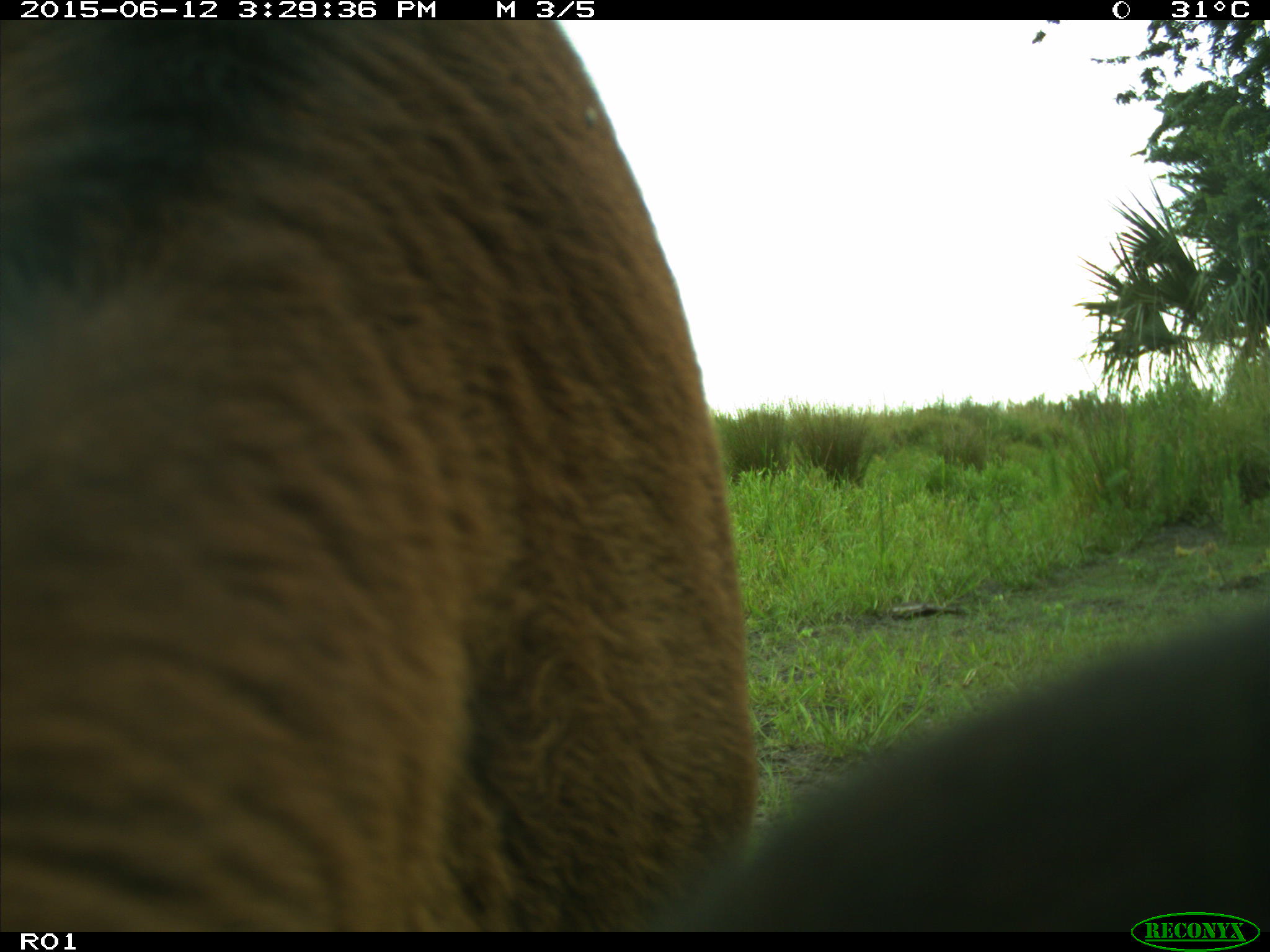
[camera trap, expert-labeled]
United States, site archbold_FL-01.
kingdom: Animalia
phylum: Chordata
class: Mammalia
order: Artiodactyla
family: Bovidae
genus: Bos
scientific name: Bos taurus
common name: domestic cow